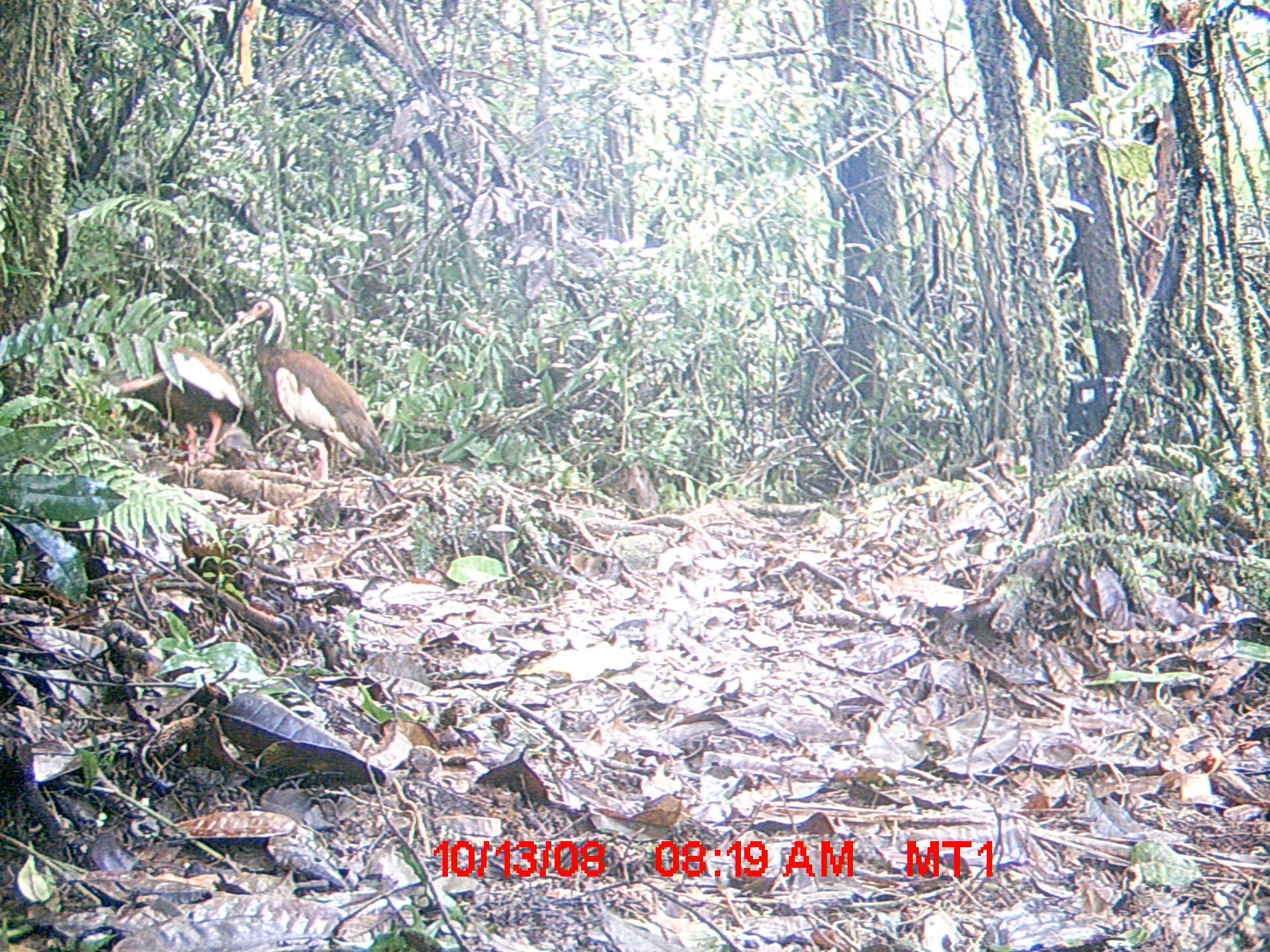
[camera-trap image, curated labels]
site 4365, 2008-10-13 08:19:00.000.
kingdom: Animalia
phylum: Chordata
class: Aves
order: Pelecaniformes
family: Threskiornithidae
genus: Lophotibis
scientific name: Lophotibis cristata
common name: madagascan ibis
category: lophotibis cristataa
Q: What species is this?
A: Lophotibis cristataa (madagascan ibis) (Lophotibis cristata).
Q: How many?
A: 2.